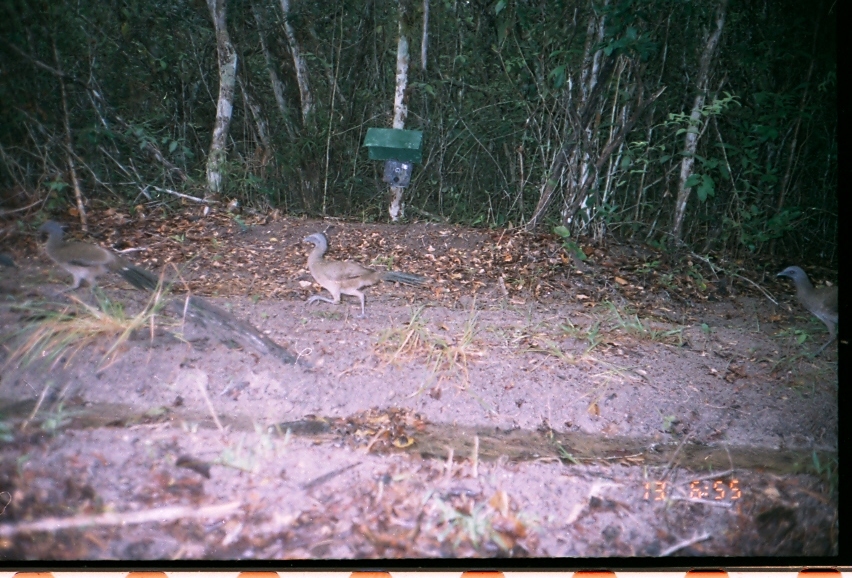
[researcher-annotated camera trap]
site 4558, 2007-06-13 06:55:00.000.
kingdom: Animalia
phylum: Chordata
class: Aves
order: Galliformes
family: Cracidae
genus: Ortalis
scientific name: Ortalis vetula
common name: plain chachalaca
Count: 1.